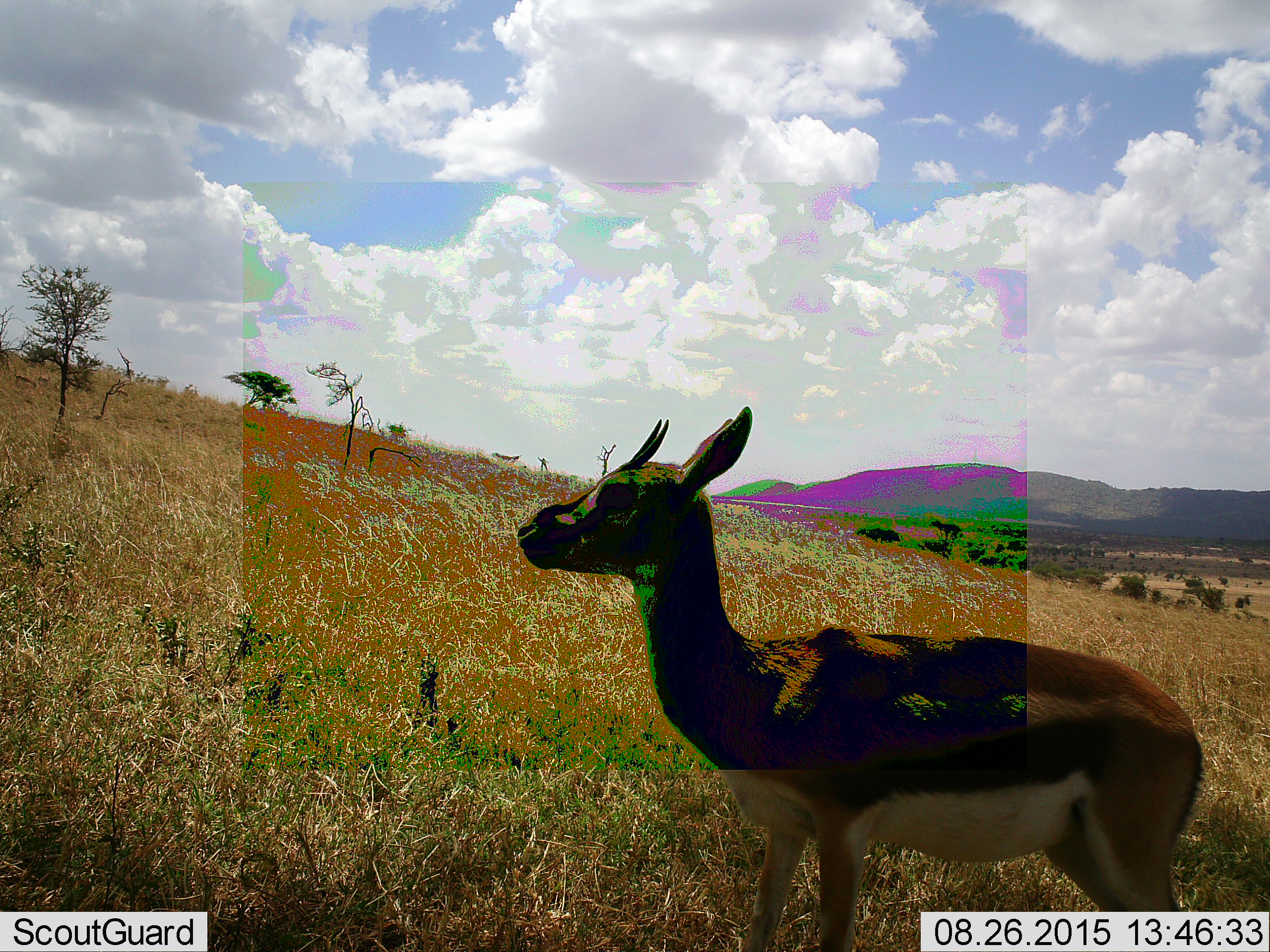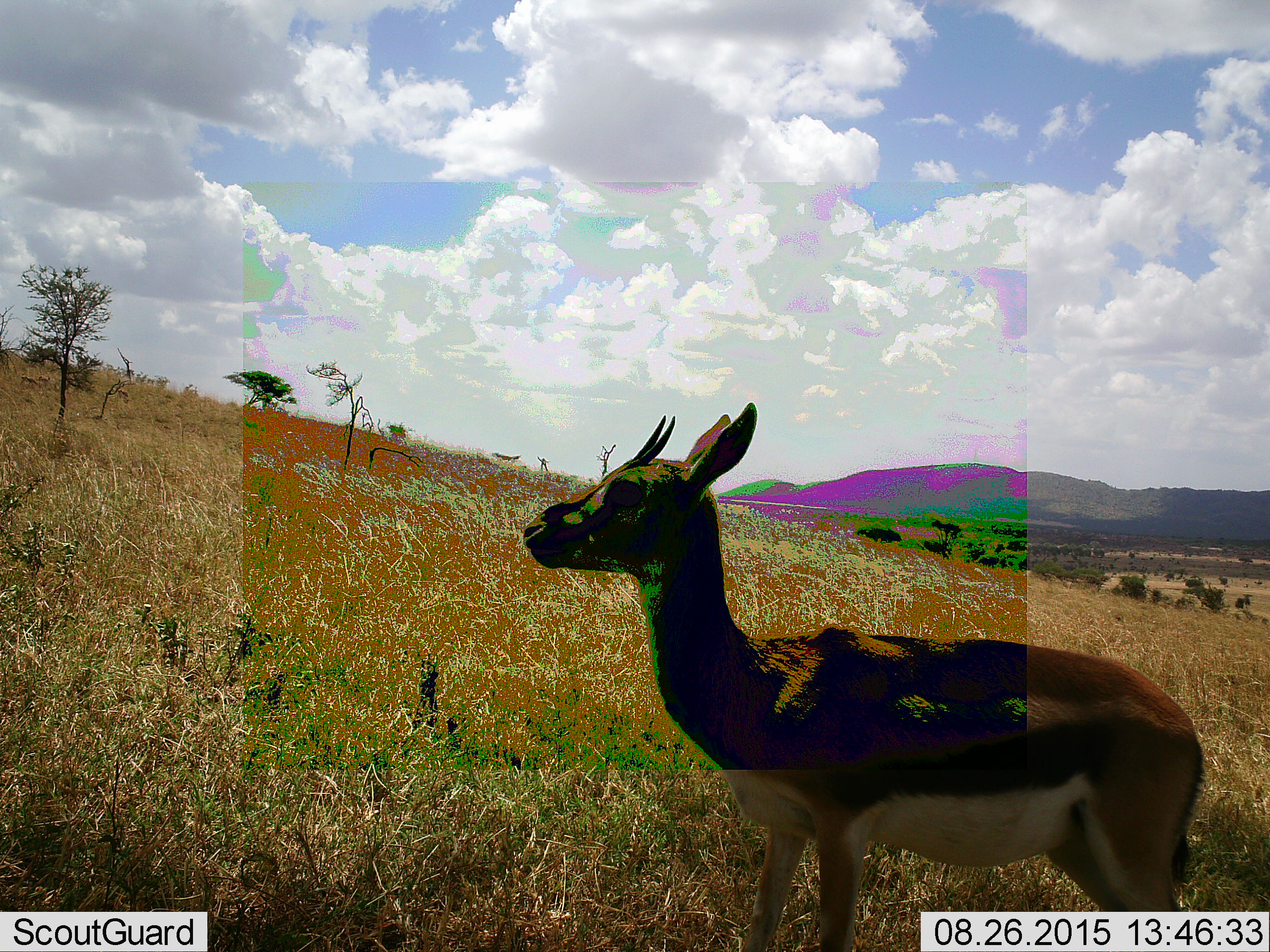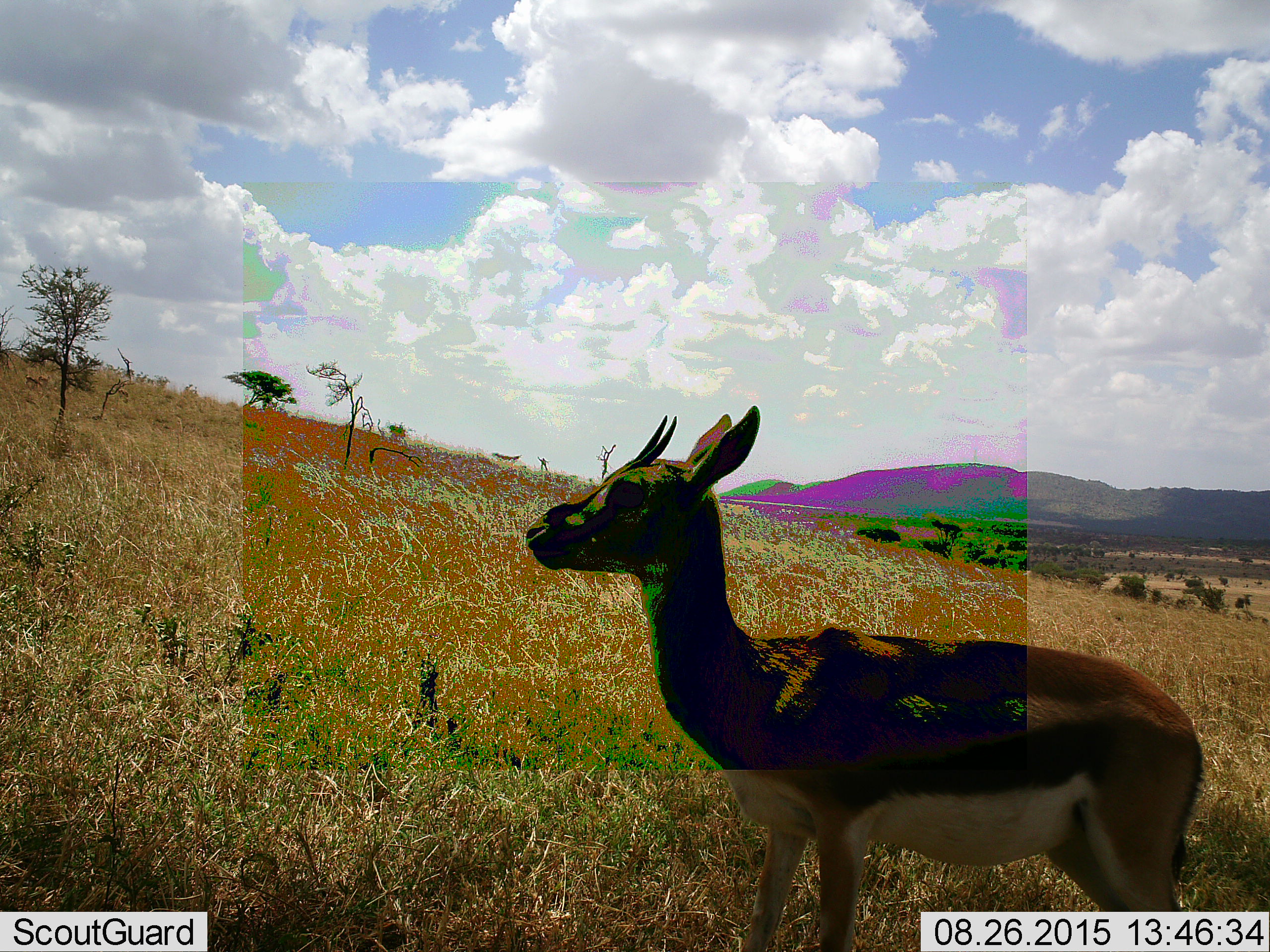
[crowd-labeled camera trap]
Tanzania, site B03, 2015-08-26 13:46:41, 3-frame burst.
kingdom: Animalia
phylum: Chordata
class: Mammalia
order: Artiodactyla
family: Bovidae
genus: Eudorcas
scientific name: Eudorcas thomsonii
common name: thomson's gazelle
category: gazellethomsons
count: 1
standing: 100%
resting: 0%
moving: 0%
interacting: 0%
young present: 14%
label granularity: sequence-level